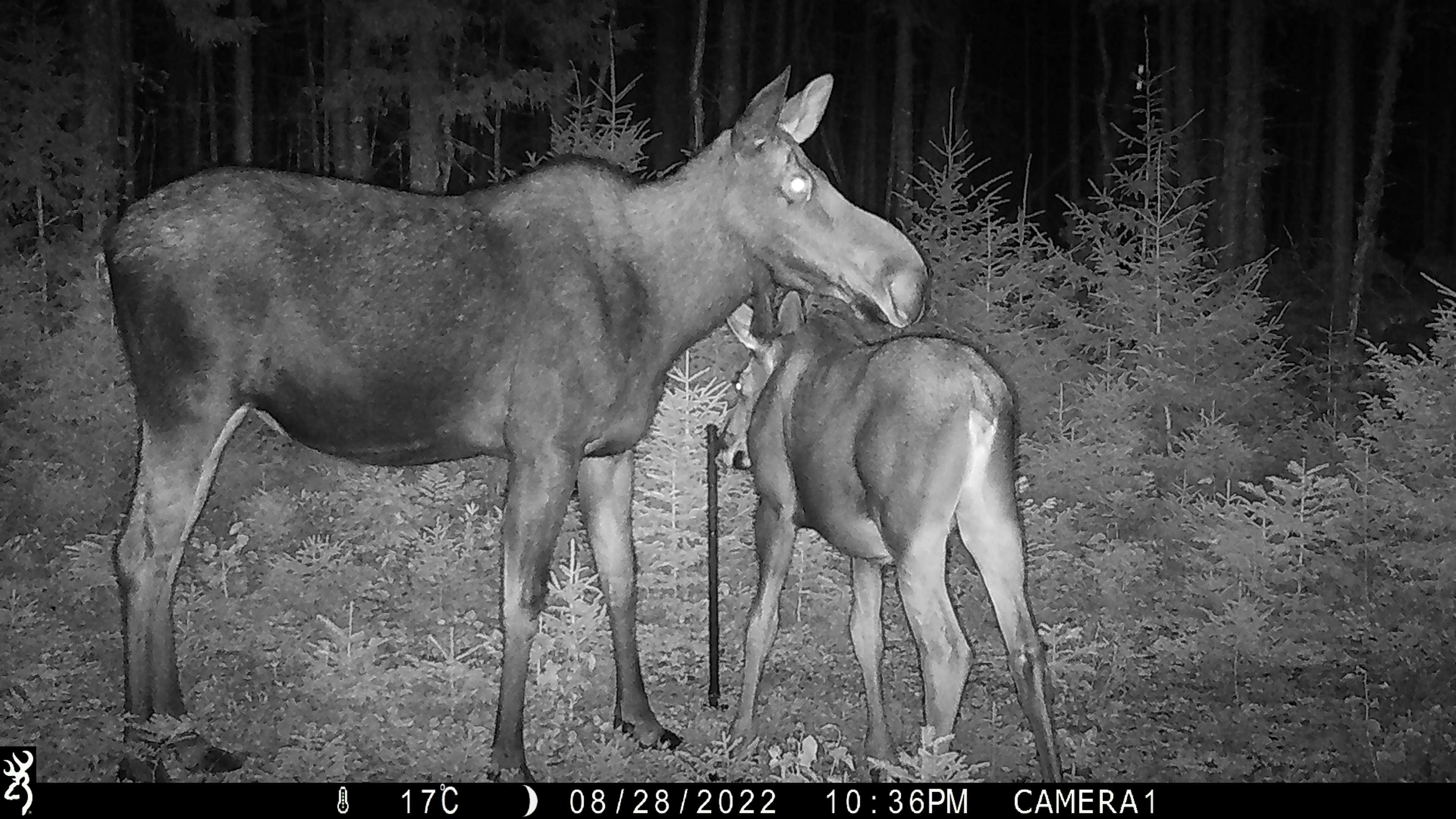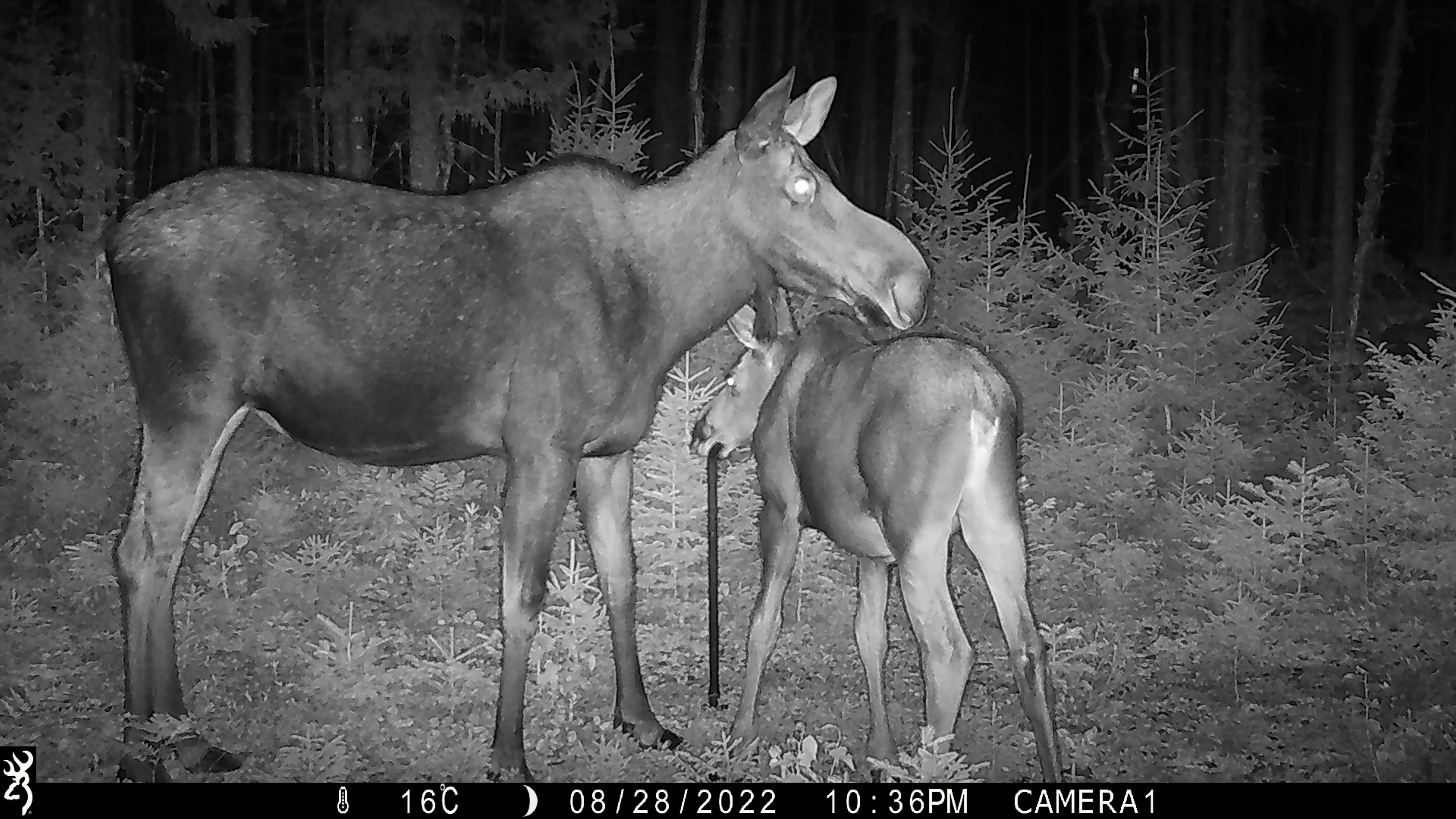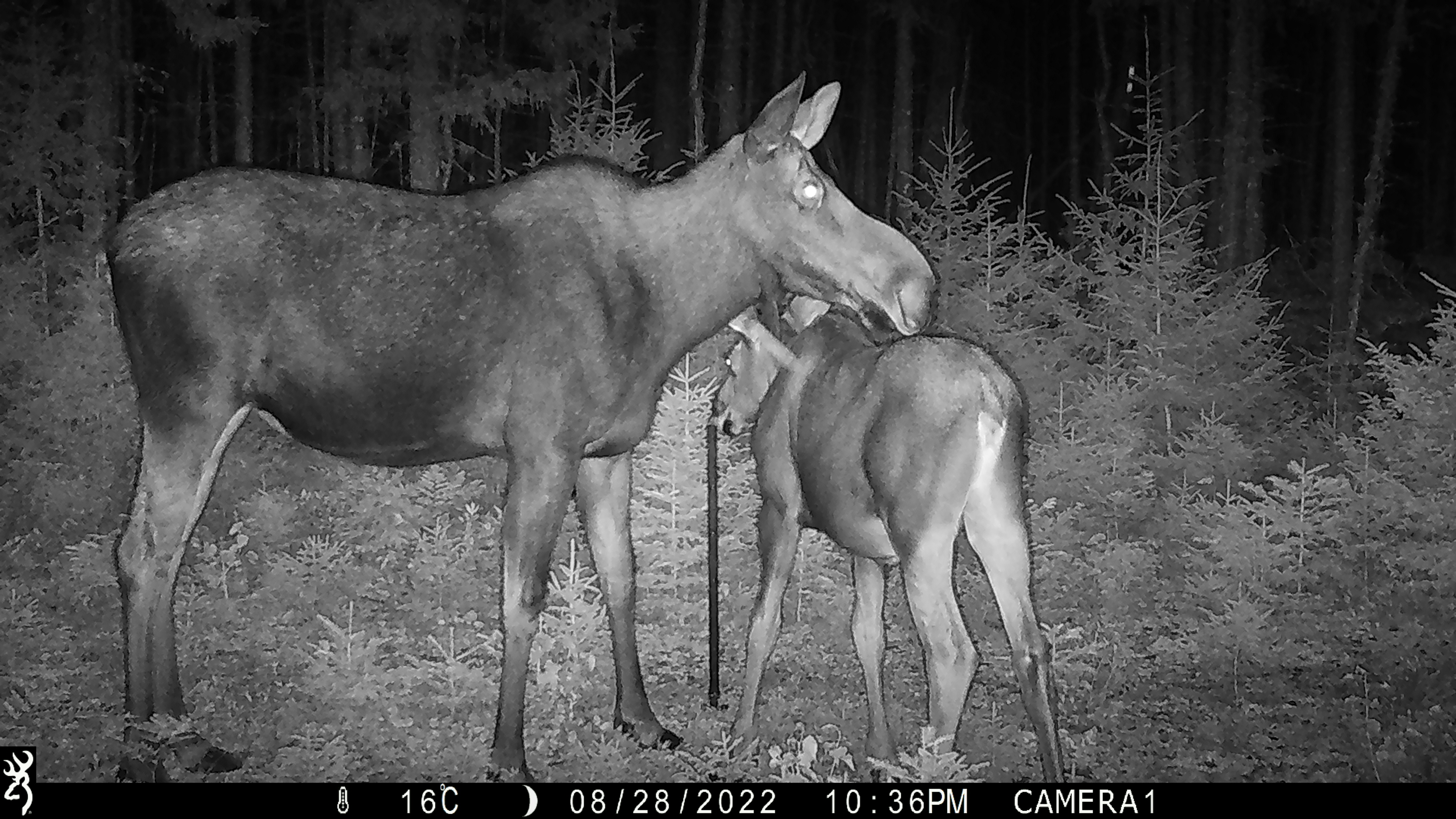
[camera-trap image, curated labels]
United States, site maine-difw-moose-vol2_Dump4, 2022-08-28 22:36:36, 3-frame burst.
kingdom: Animalia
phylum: Chordata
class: Mammalia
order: Artiodactyla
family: Cervidae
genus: Alces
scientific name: Alces alces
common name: moose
Moose (Alces alces).